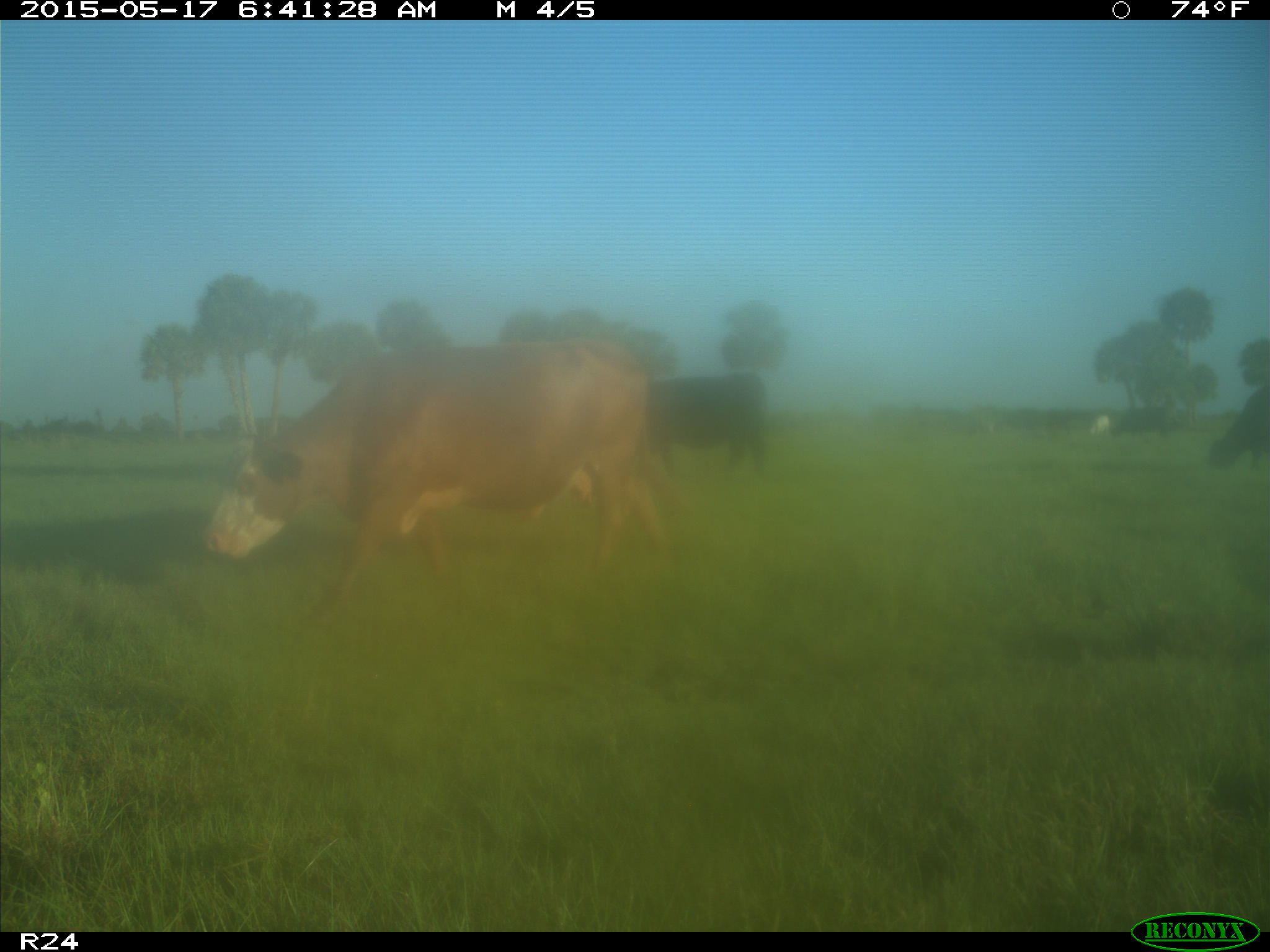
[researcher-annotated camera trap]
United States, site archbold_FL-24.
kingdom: Animalia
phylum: Chordata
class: Mammalia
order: Artiodactyla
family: Bovidae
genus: Bos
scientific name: Bos taurus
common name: domestic cow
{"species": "Bos taurus (domestic cow)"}